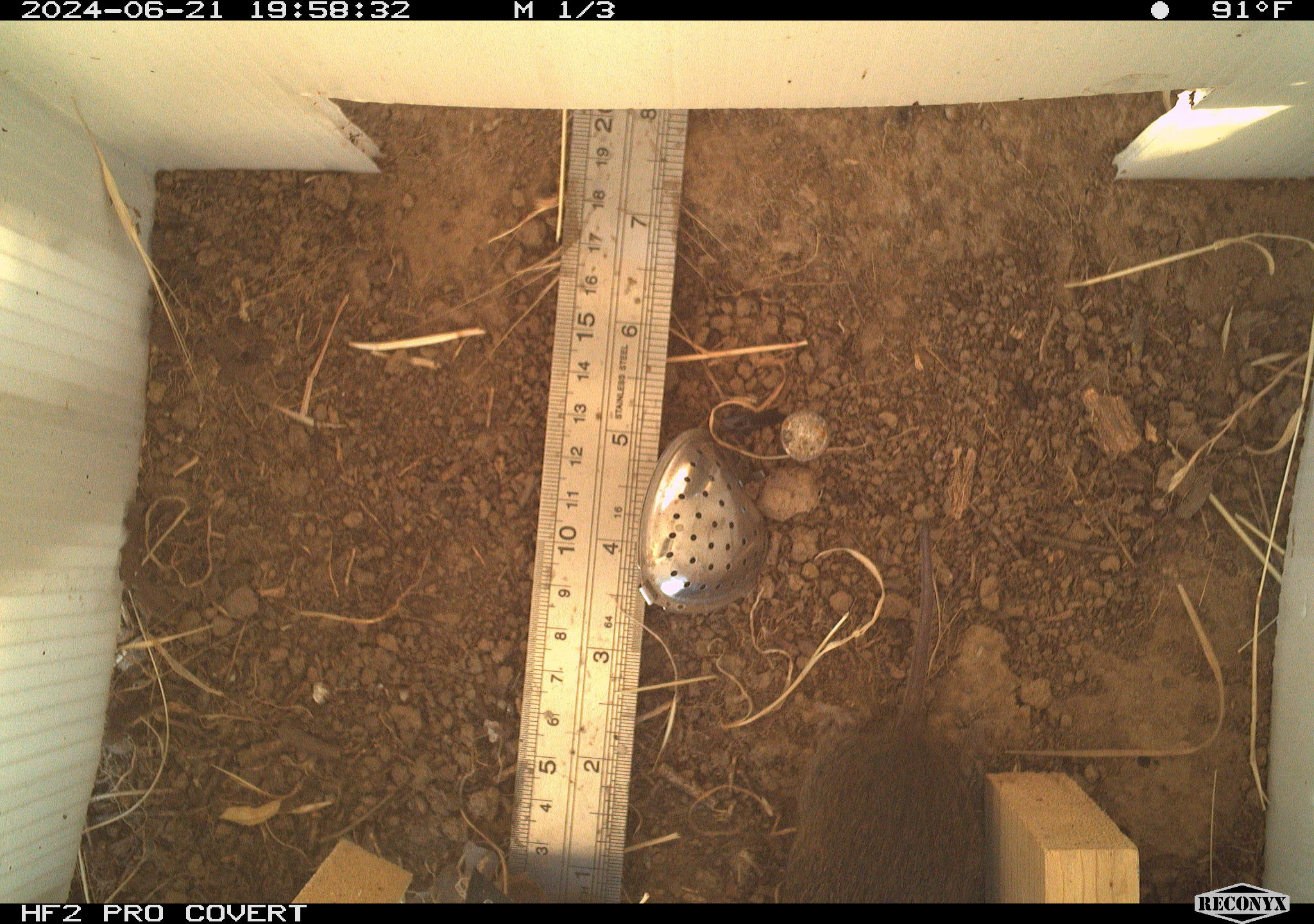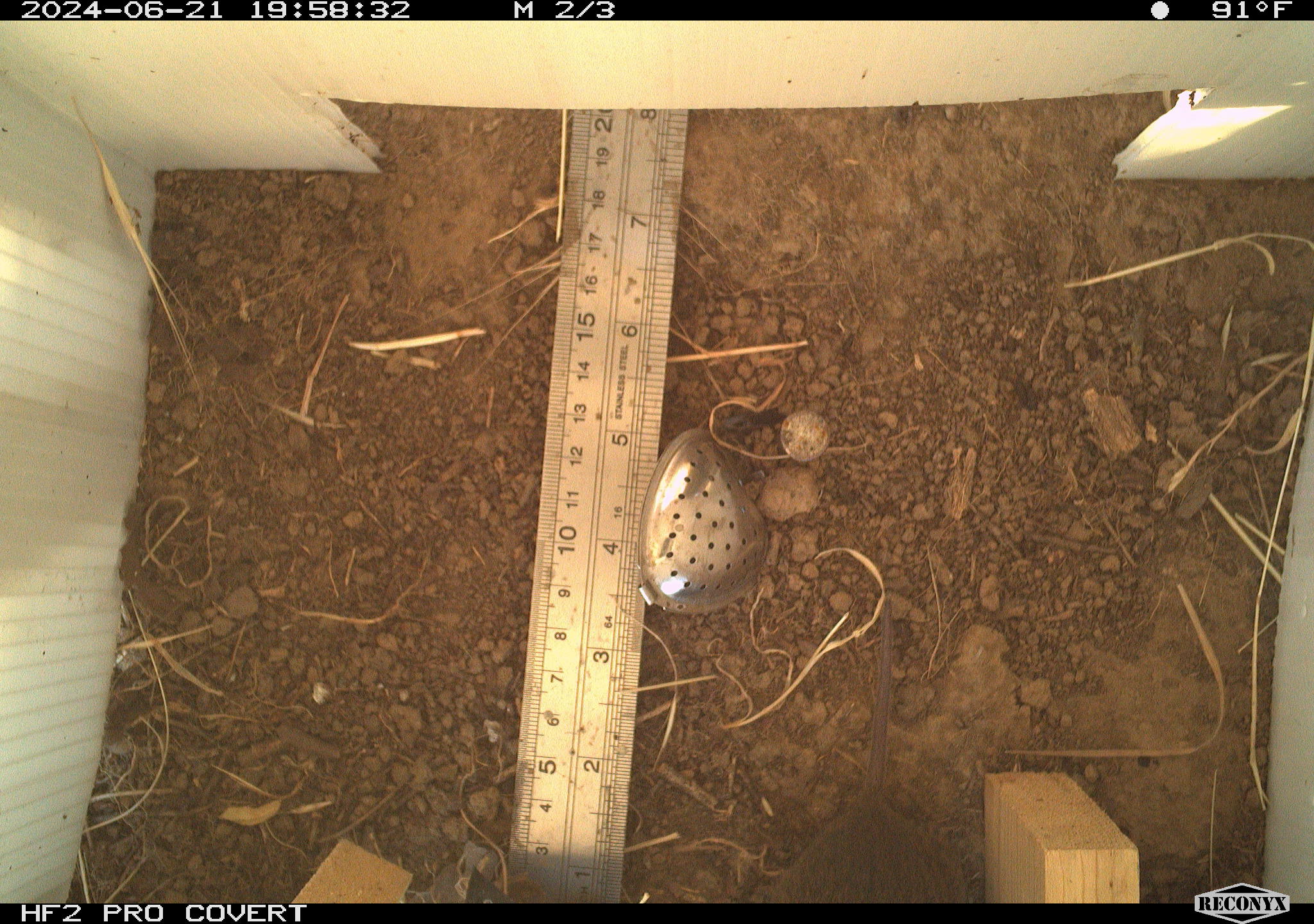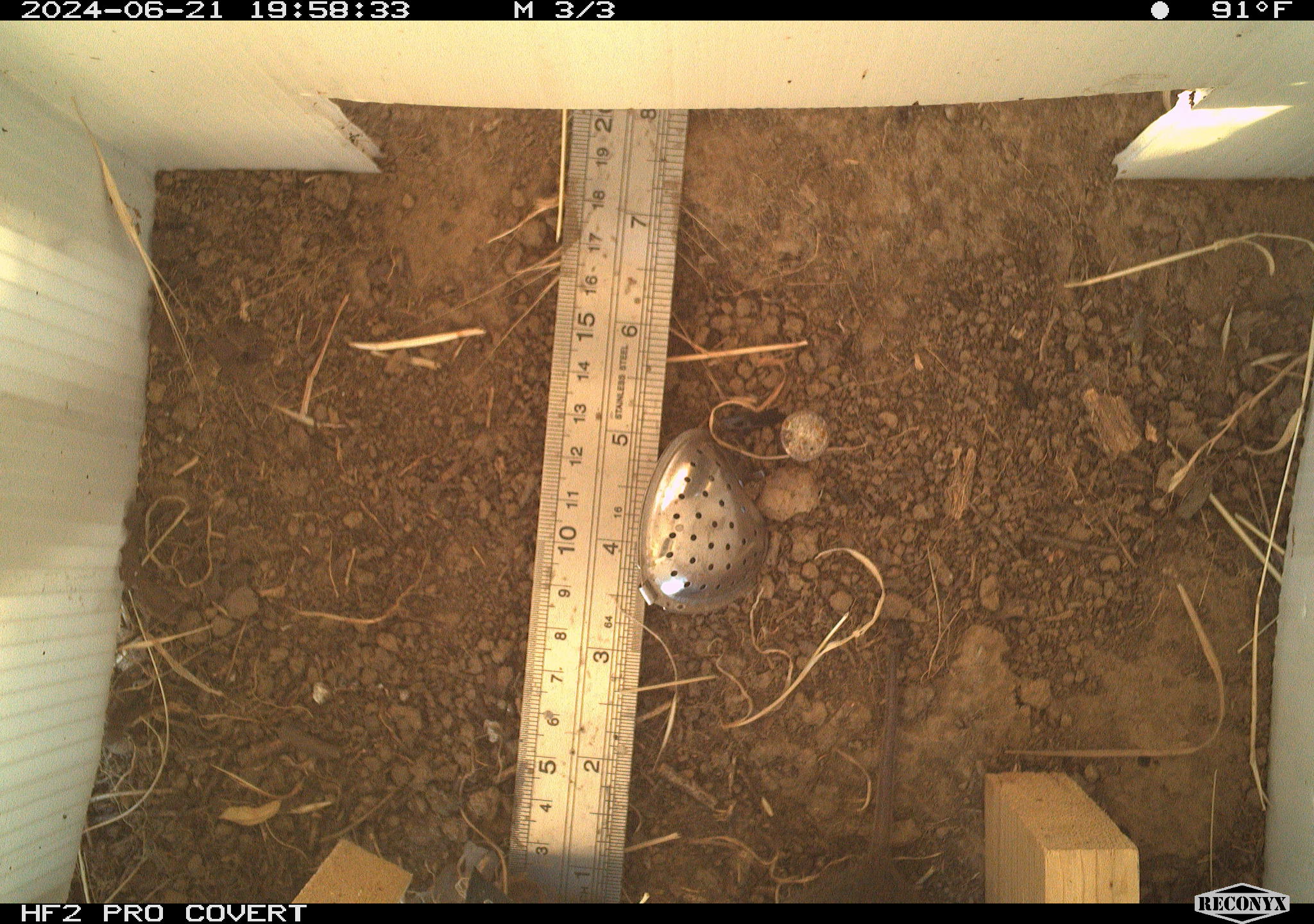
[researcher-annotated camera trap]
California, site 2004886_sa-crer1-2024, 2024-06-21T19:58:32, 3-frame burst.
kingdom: Animalia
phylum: Chordata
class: Mammalia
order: Rodentia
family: Cricetidae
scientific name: Arvicolinae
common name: voles, lemmings, and muskrats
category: arvicolinae subfamily